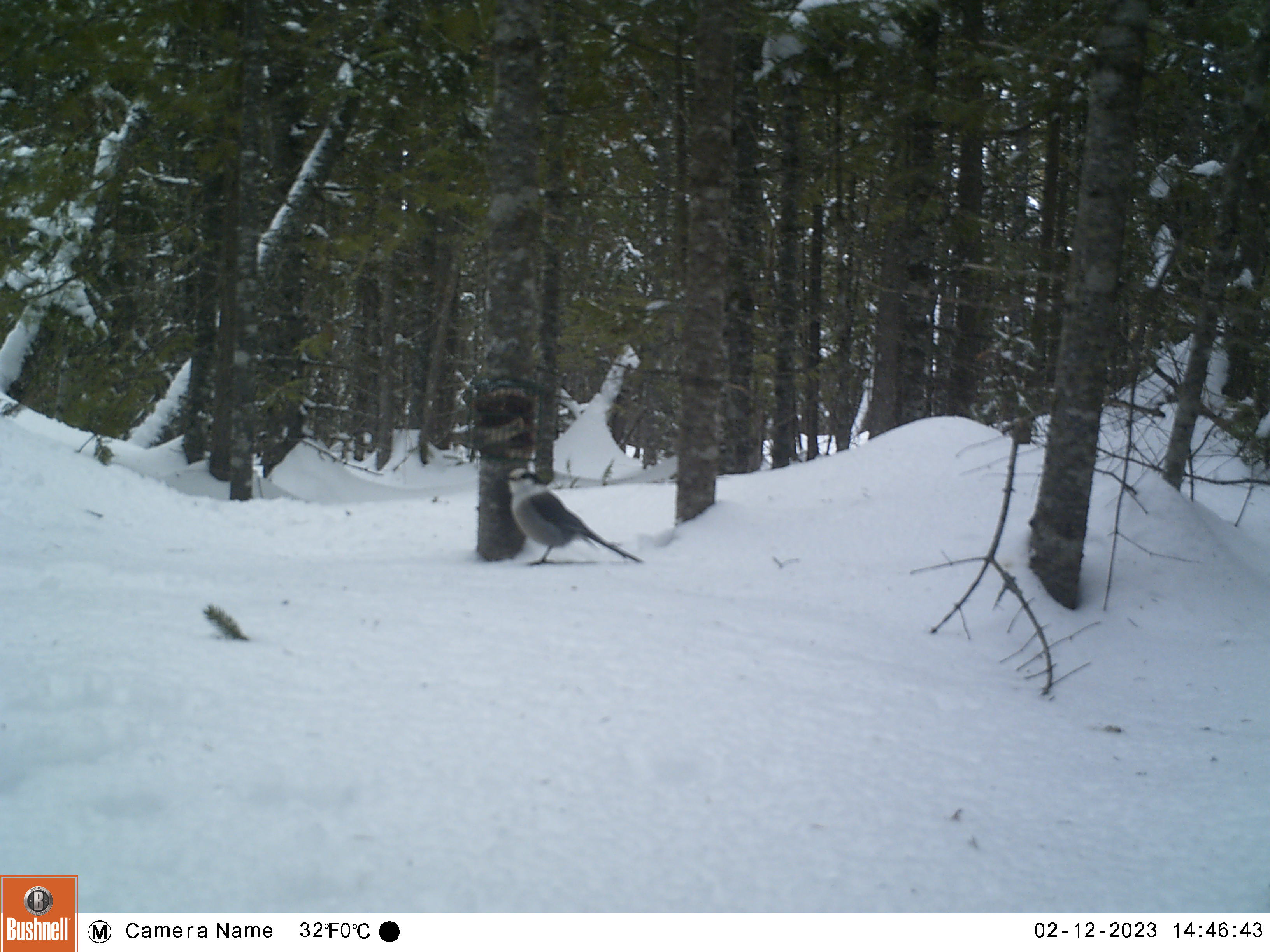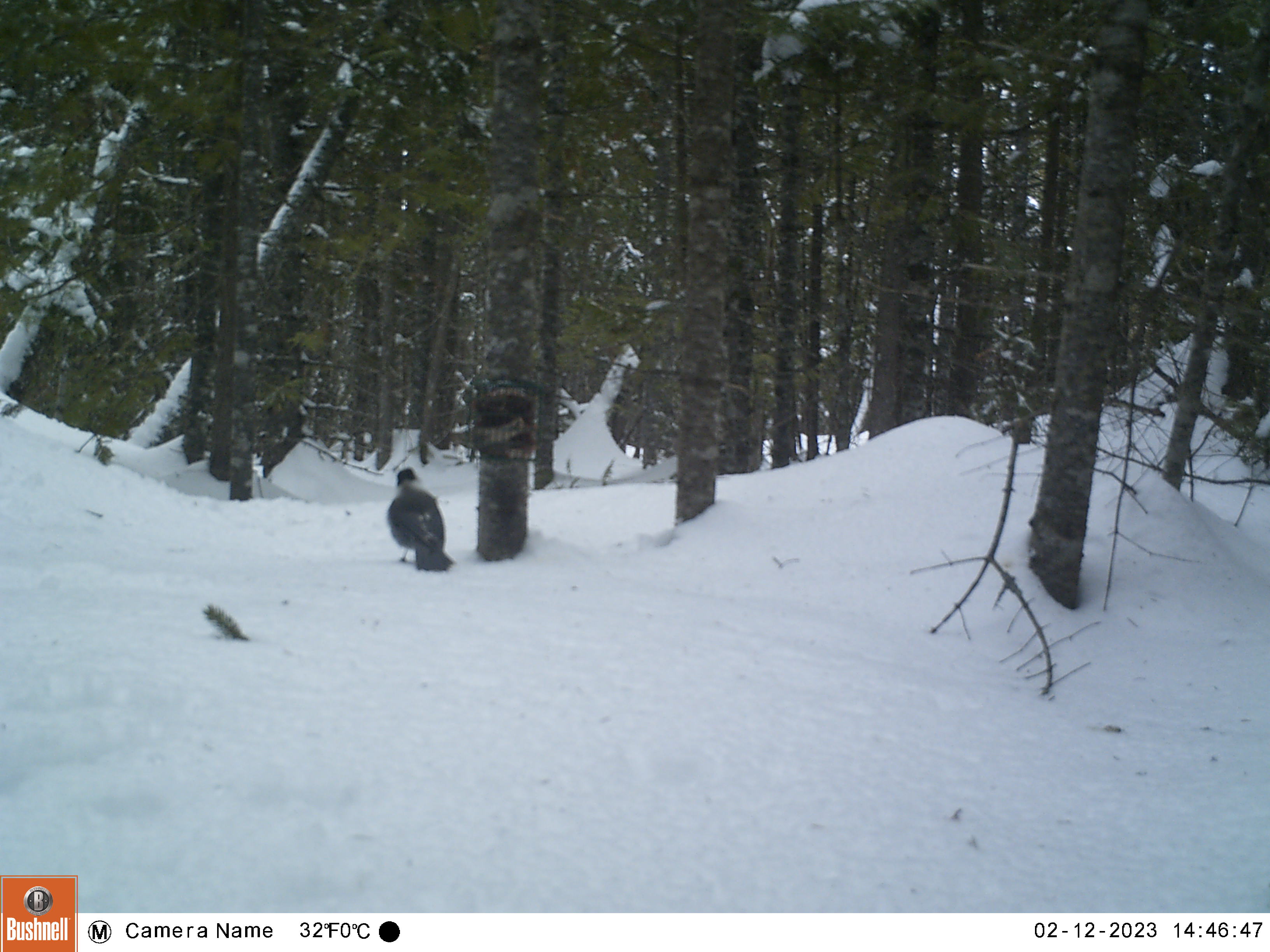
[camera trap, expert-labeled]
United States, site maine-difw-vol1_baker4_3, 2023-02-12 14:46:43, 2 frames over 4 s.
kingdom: Animalia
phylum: Chordata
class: Aves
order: Passeriformes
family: Corvidae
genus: Perisoreus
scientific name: Perisoreus canadensis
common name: canada jay